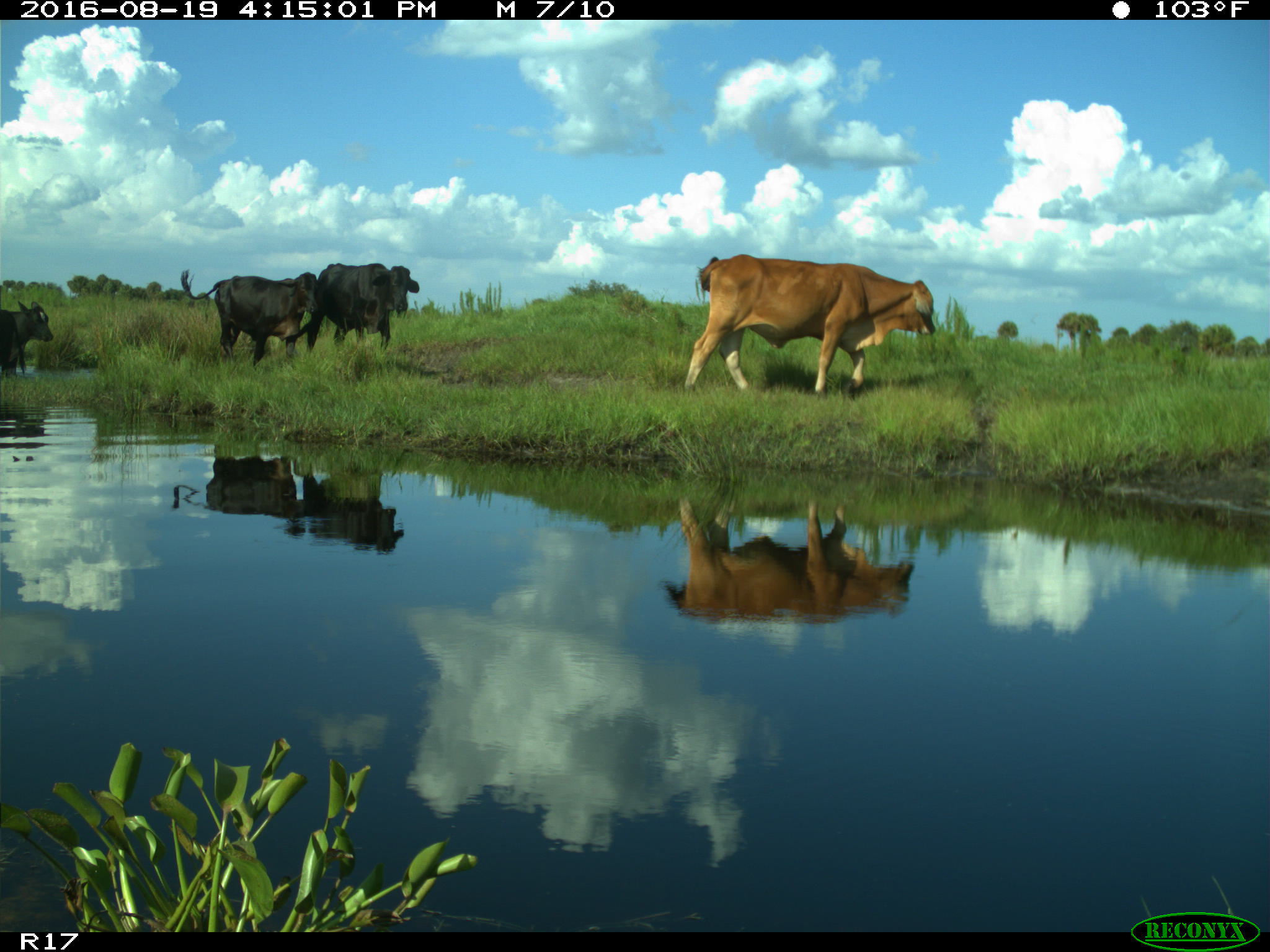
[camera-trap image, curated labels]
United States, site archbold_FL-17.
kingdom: Animalia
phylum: Chordata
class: Mammalia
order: Artiodactyla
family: Bovidae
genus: Bos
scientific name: Bos taurus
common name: domestic cow